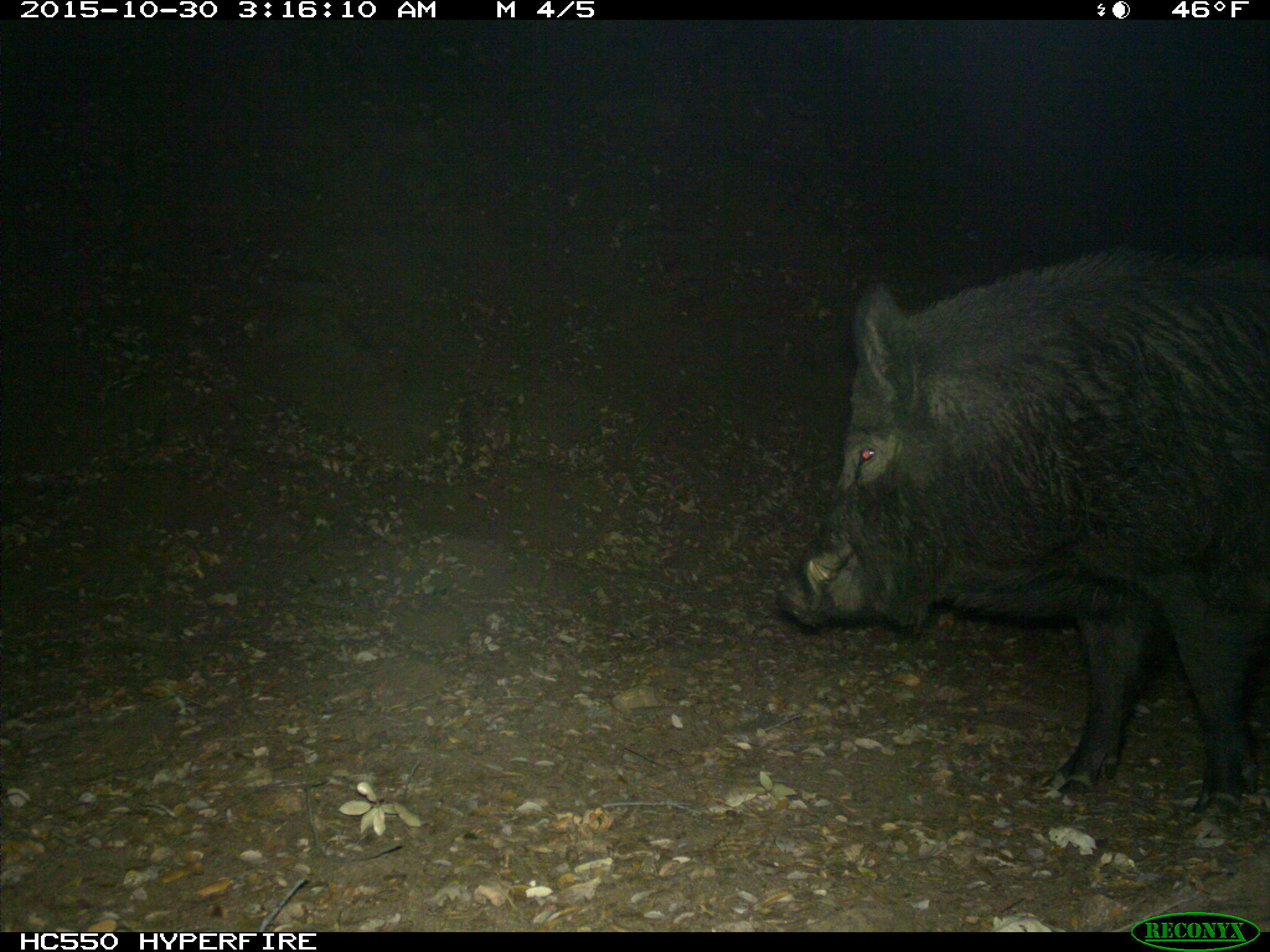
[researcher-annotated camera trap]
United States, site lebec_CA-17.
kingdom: Animalia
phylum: Chordata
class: Mammalia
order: Artiodactyla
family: Suidae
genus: Sus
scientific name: Sus scrofa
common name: wild boar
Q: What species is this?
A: Sus scrofa (wild boar).